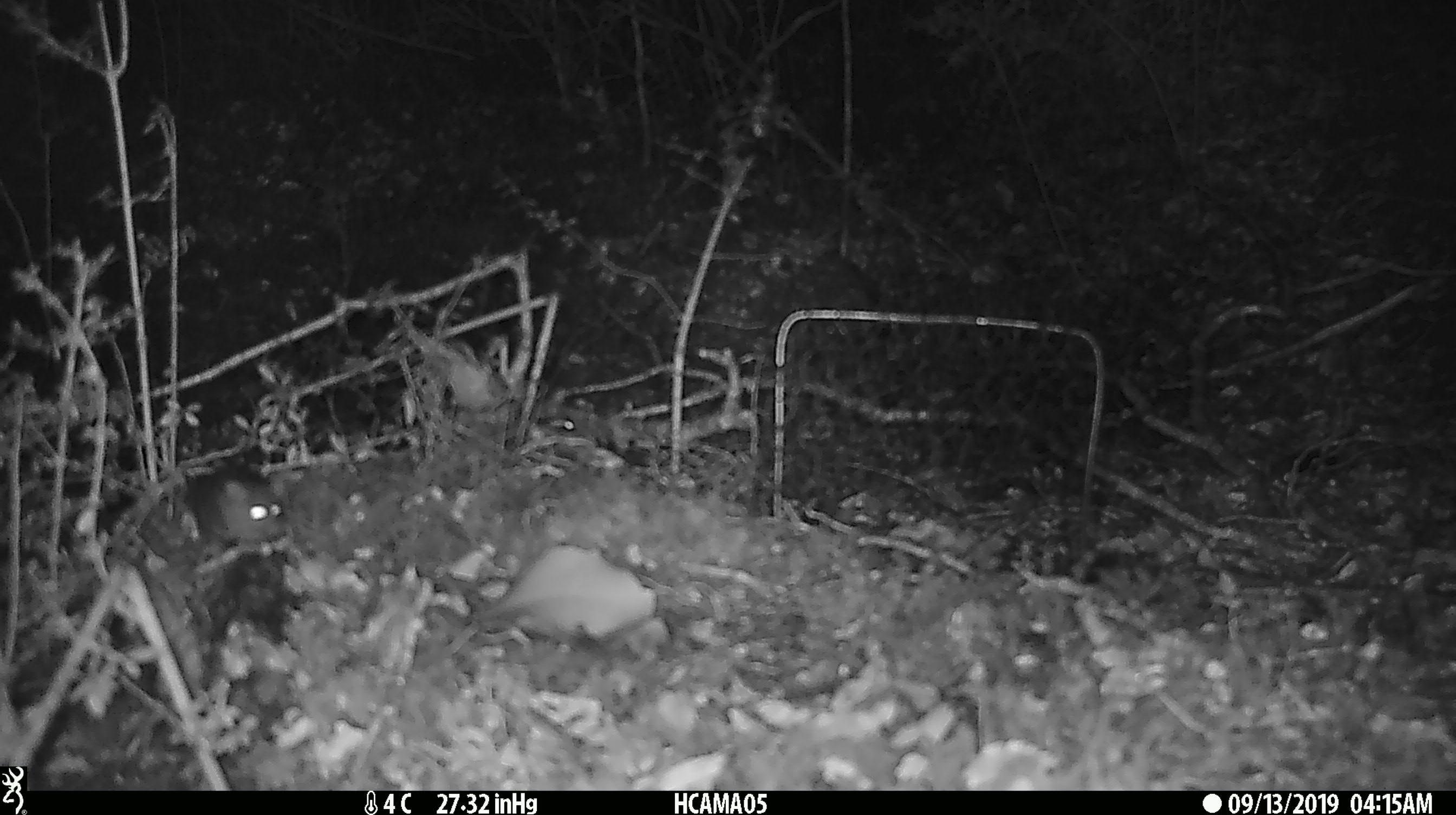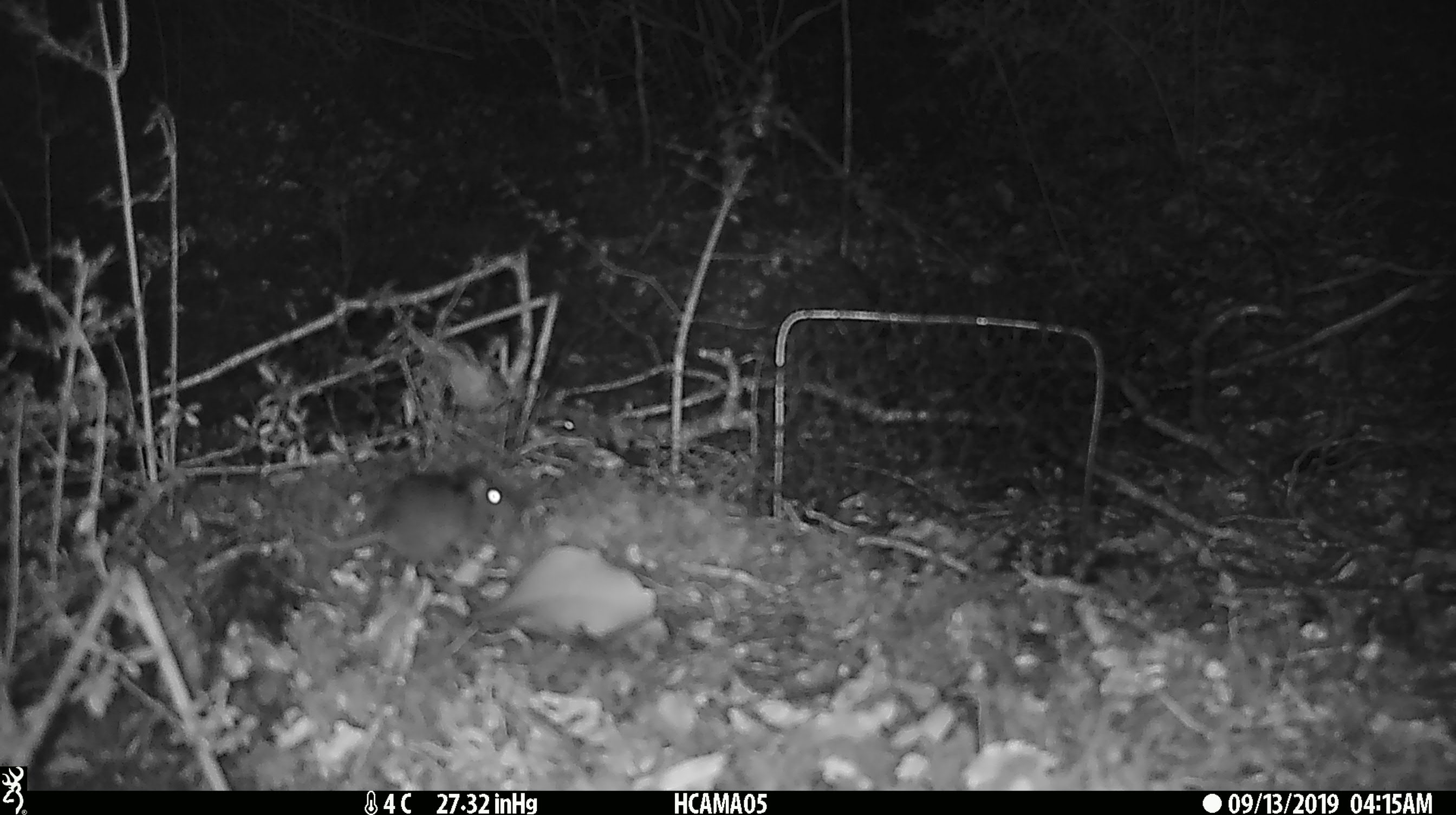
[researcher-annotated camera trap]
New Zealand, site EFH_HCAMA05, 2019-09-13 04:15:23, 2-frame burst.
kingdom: Animalia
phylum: Chordata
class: Mammalia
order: Rodentia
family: Muridae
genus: Mus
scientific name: Mus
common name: mouse